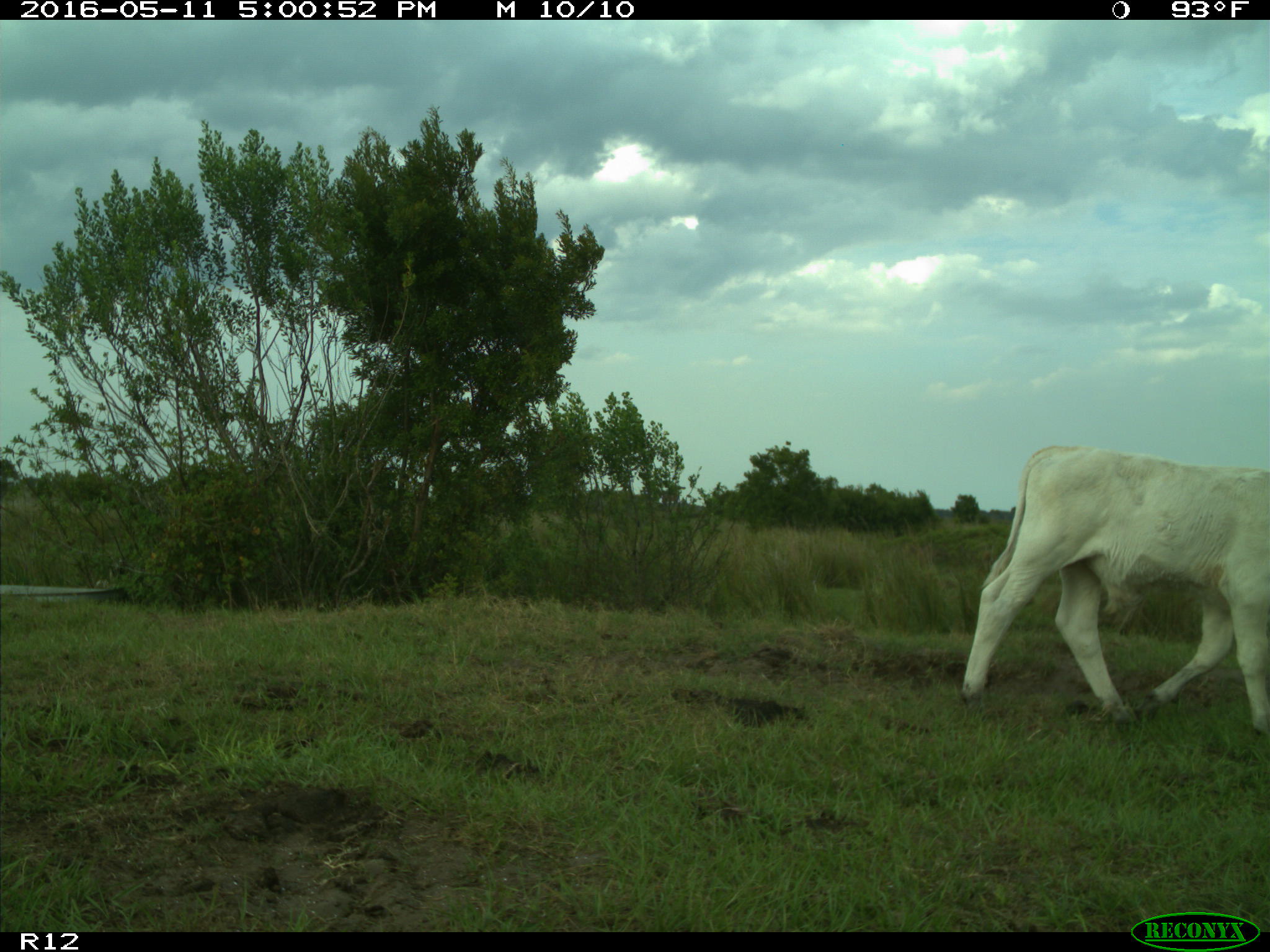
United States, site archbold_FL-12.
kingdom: Animalia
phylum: Chordata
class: Mammalia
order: Artiodactyla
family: Bovidae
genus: Bos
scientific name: Bos taurus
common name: domestic cow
Bos taurus (domestic cow).